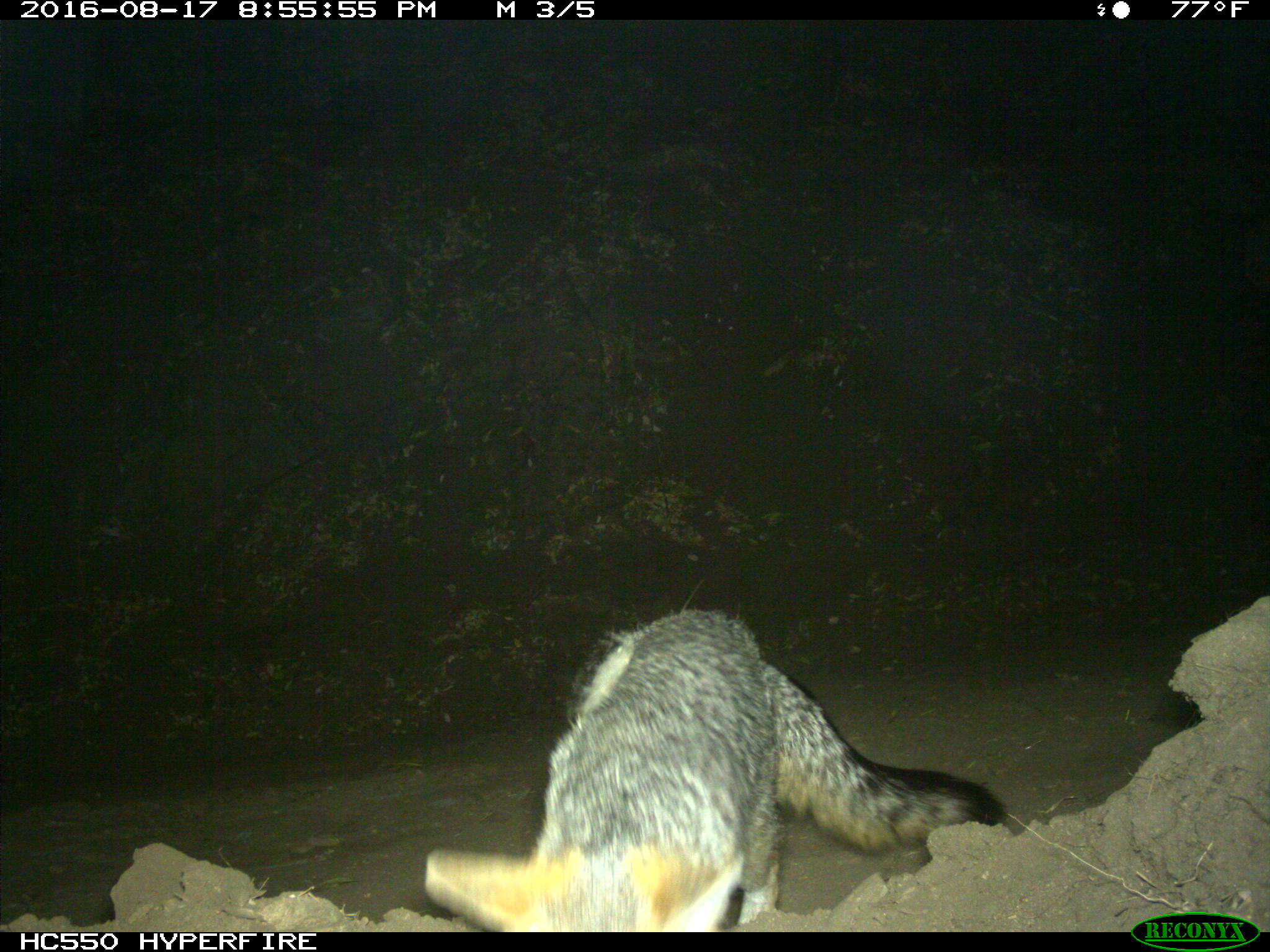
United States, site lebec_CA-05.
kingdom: Animalia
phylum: Chordata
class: Mammalia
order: Carnivora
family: Canidae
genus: Urocyon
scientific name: Urocyon cinereoargenteus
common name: gray fox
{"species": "Urocyon cinereoargenteus (gray fox)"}